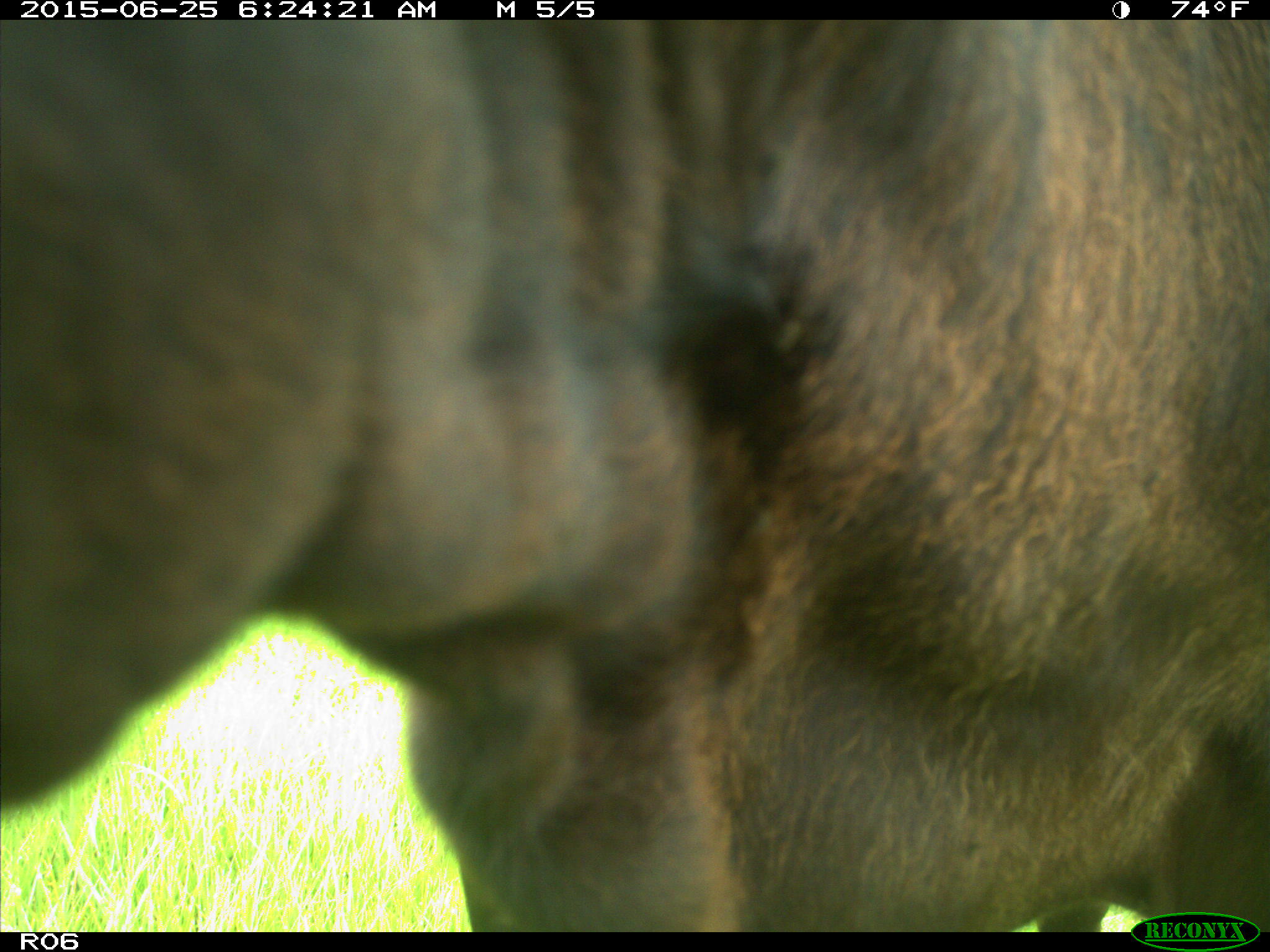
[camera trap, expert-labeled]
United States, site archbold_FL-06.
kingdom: Animalia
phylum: Chordata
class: Mammalia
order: Artiodactyla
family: Bovidae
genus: Bos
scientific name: Bos taurus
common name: domestic cow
Bos taurus (domestic cow).